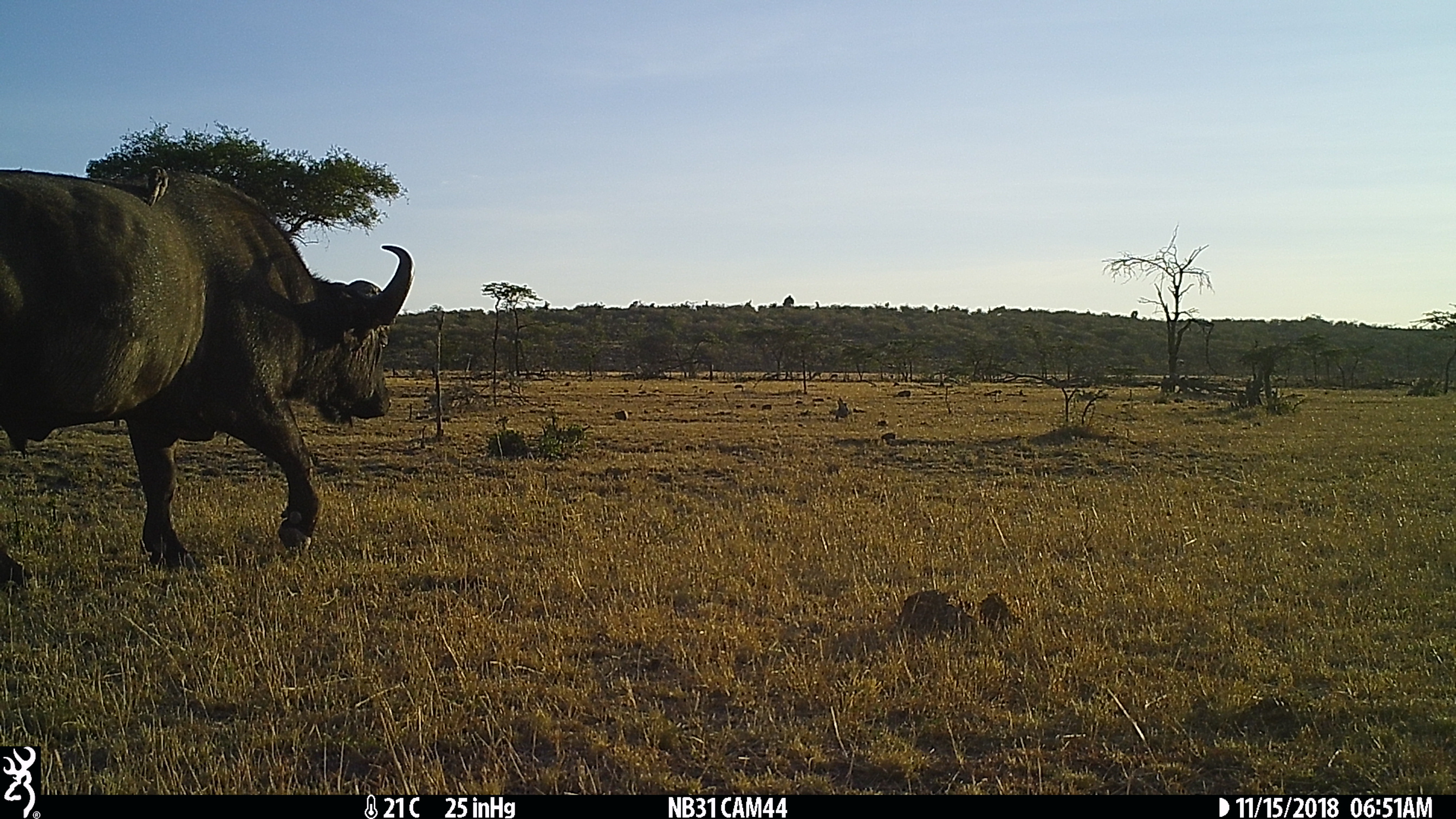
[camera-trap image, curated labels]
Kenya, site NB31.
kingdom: Animalia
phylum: Chordata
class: Mammalia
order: Artiodactyla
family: Bovidae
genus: Syncerus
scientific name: Syncerus caffer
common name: buffalo